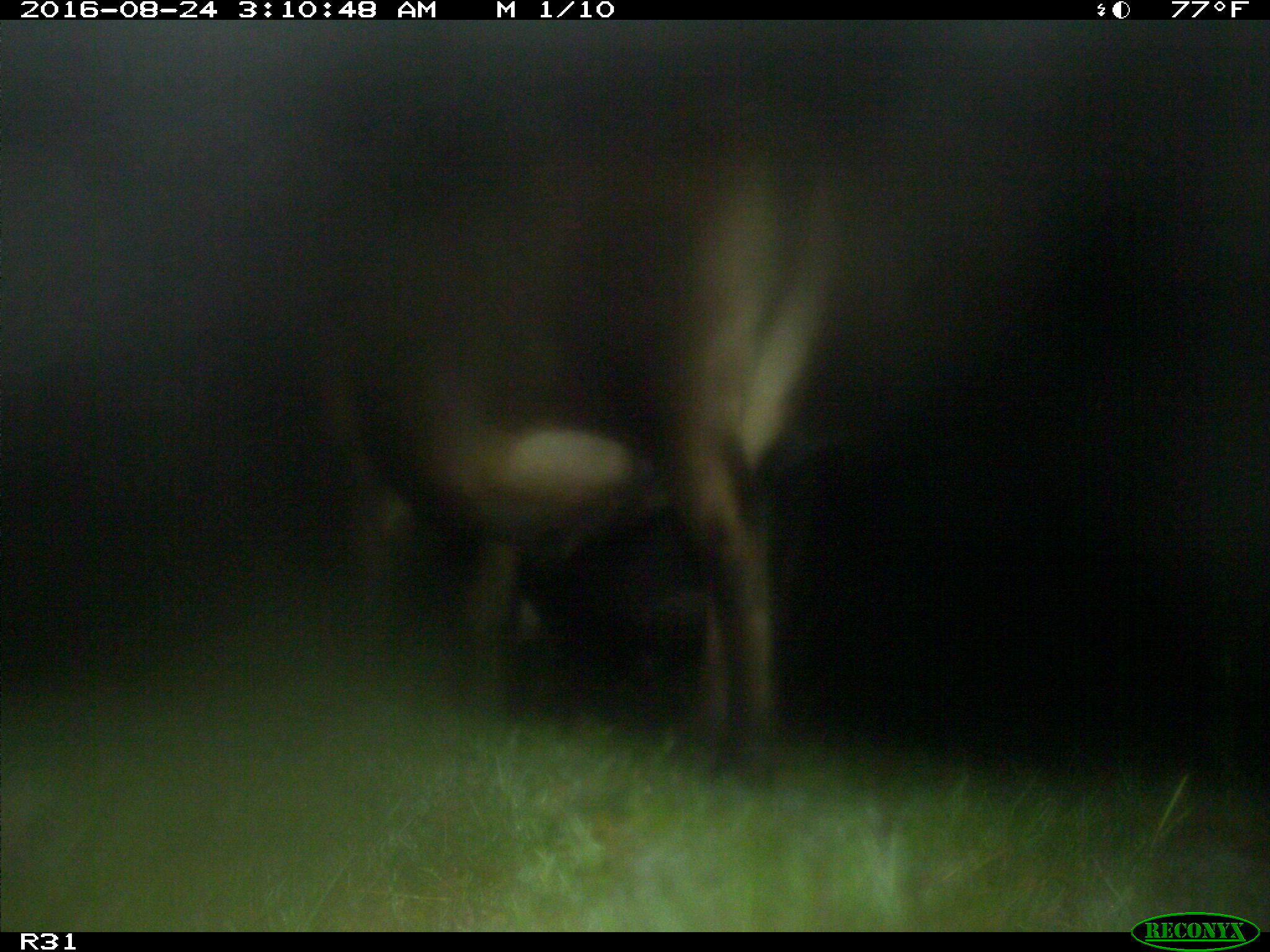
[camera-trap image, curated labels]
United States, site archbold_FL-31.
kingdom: Animalia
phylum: Chordata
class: Mammalia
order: Artiodactyla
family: Bovidae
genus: Bos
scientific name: Bos taurus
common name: domestic cow